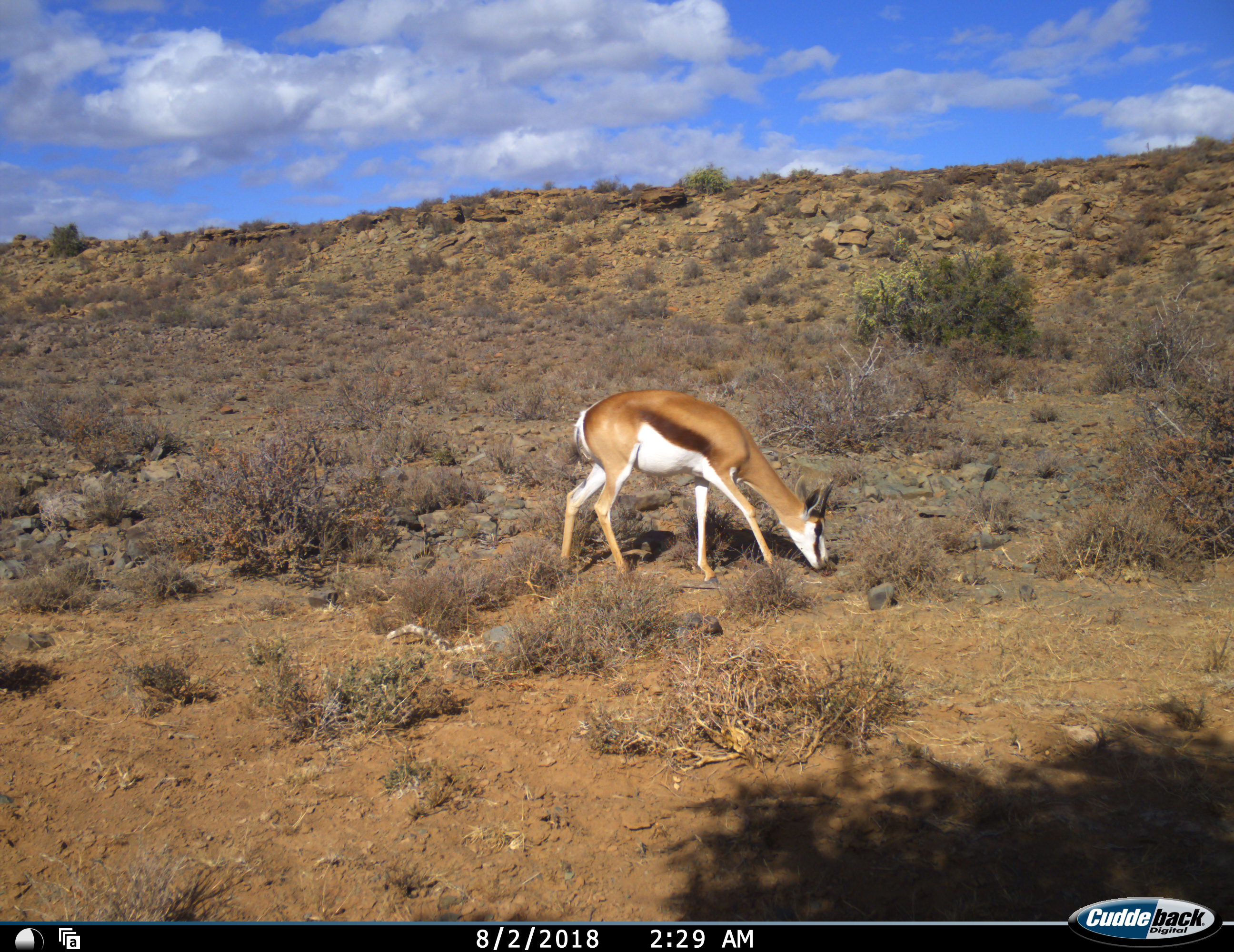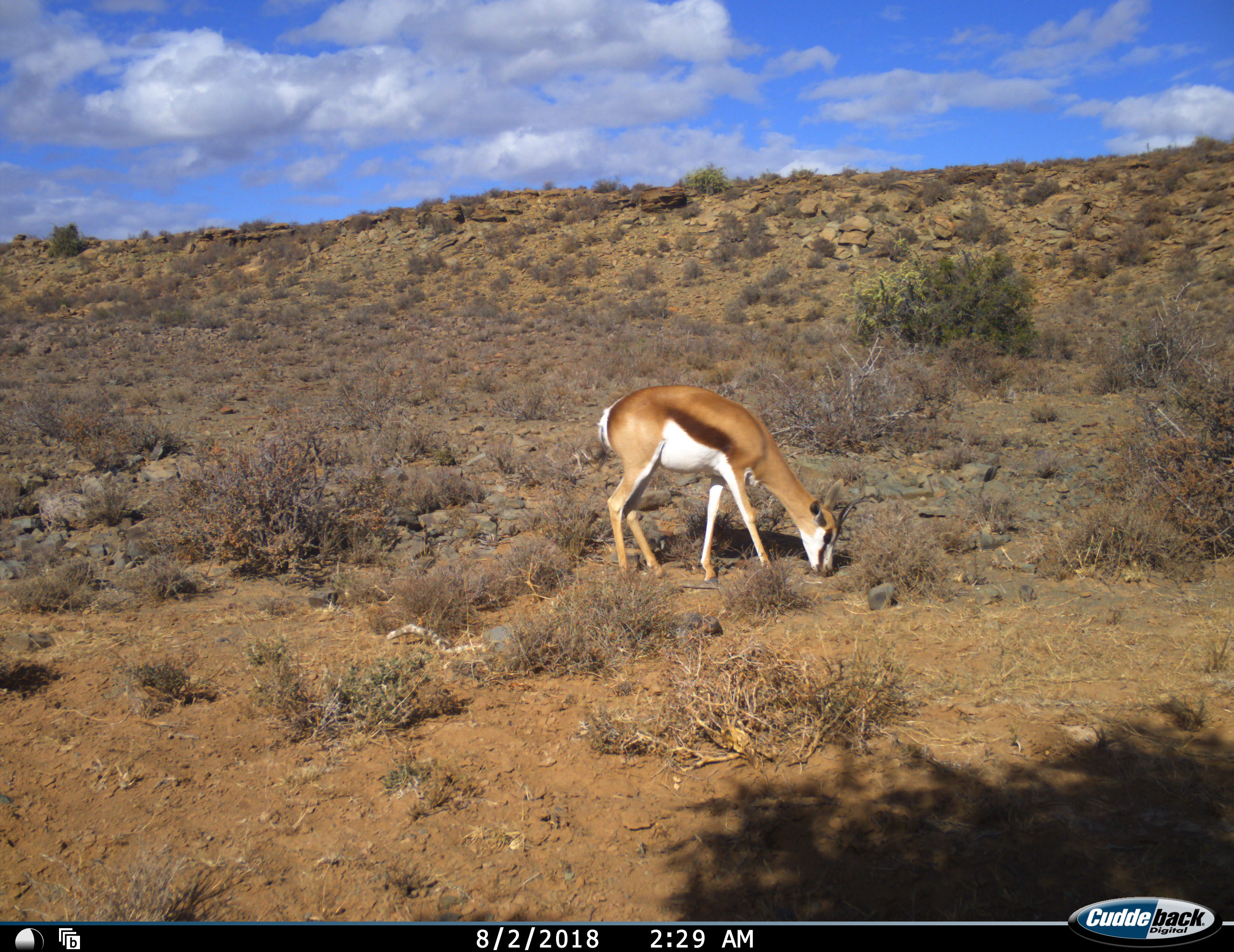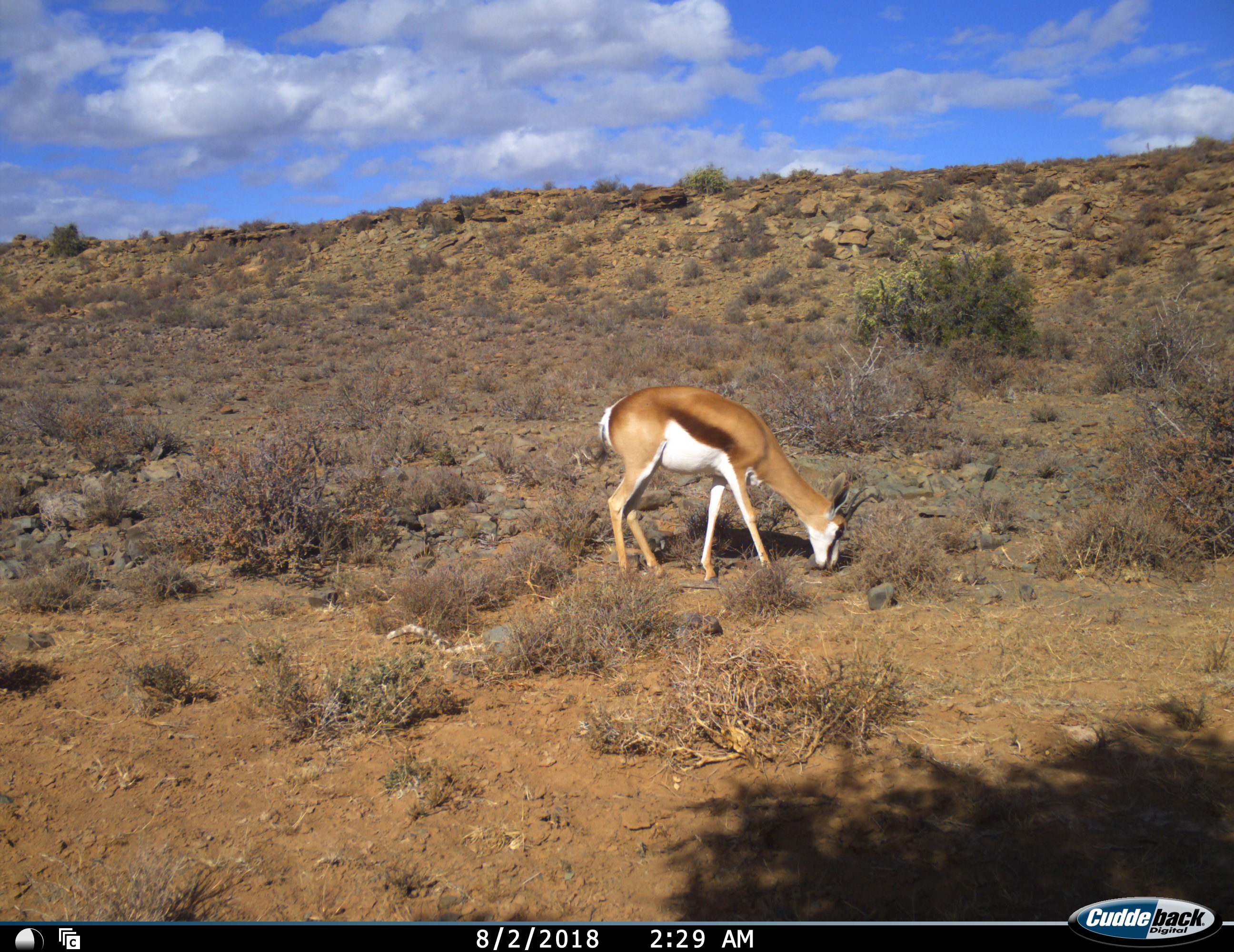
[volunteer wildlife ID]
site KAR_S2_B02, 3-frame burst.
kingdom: Animalia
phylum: Chordata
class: Mammalia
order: Artiodactyla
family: Bovidae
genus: Antidorcas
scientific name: Antidorcas marsupialis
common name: springbok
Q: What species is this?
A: Springbok (Antidorcas marsupialis).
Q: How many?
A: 1.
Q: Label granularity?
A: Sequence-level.